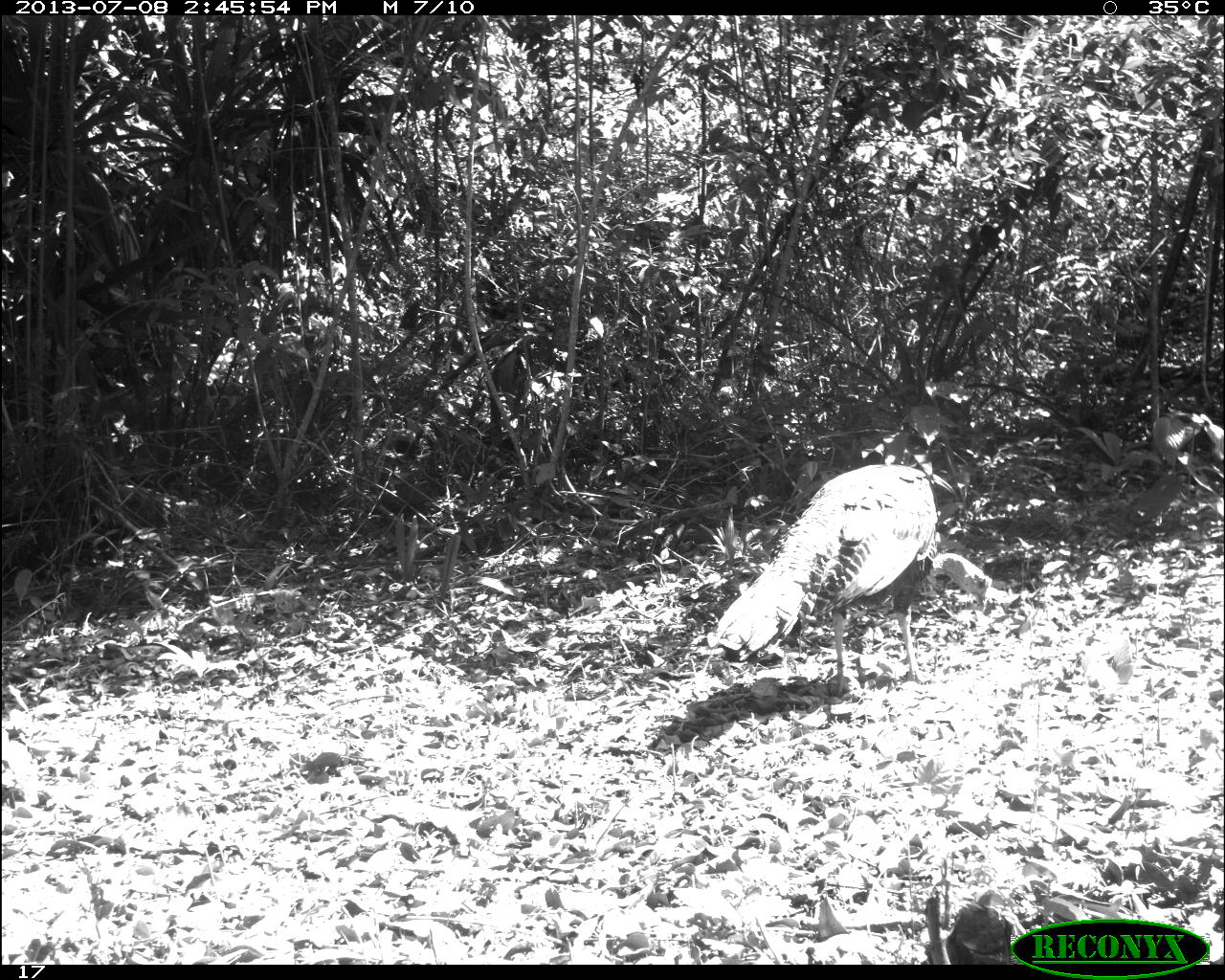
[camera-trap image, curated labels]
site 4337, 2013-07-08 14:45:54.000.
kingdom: Animalia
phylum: Chordata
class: Aves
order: Galliformes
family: Phasianidae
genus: Meleagris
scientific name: Meleagris ocellata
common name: ocellated turkey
Meleagris ocellata (ocellated turkey), count 1.